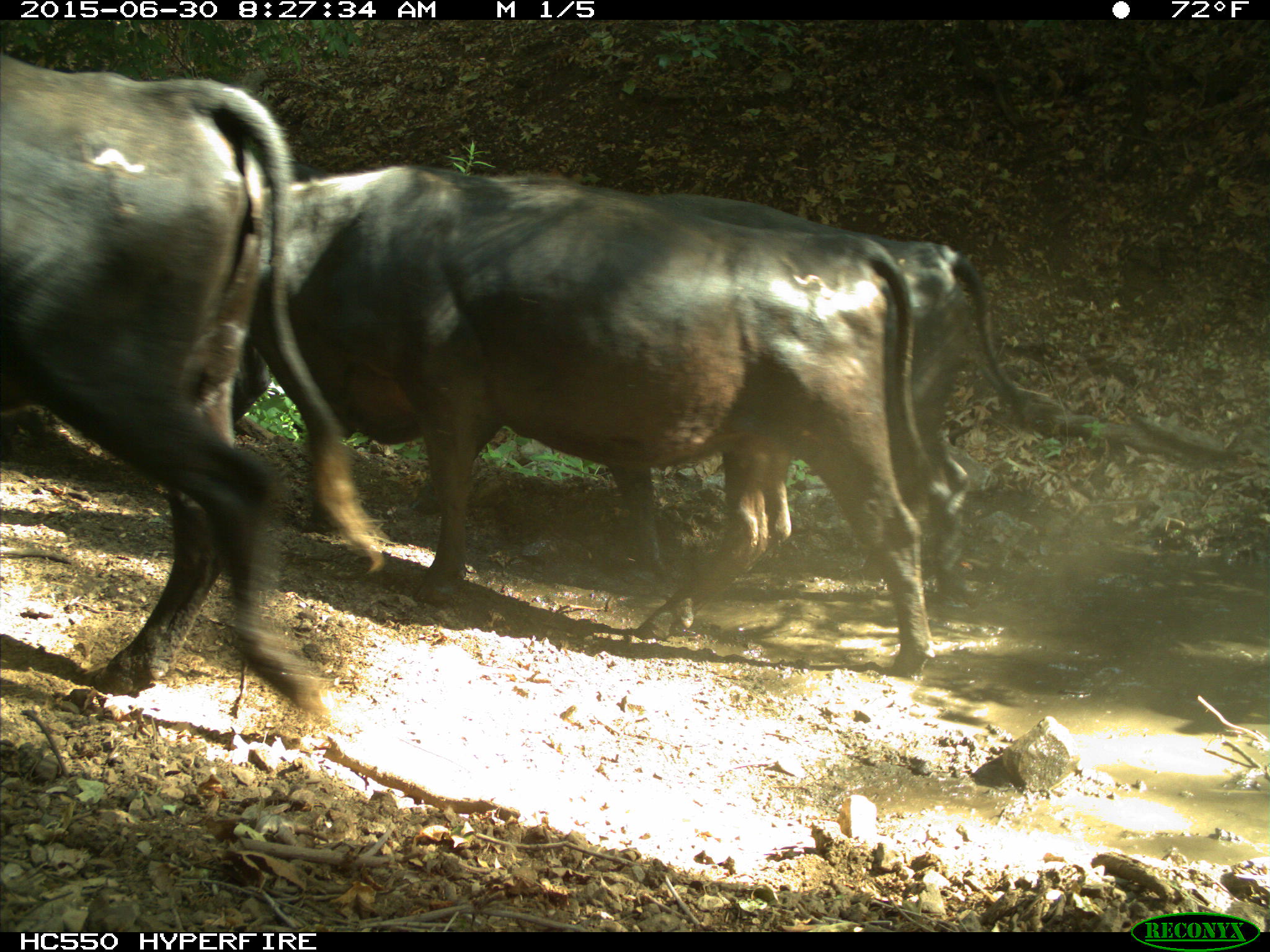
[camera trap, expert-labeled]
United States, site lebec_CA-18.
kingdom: Animalia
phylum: Chordata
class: Mammalia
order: Artiodactyla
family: Bovidae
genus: Bos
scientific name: Bos taurus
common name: domestic cow